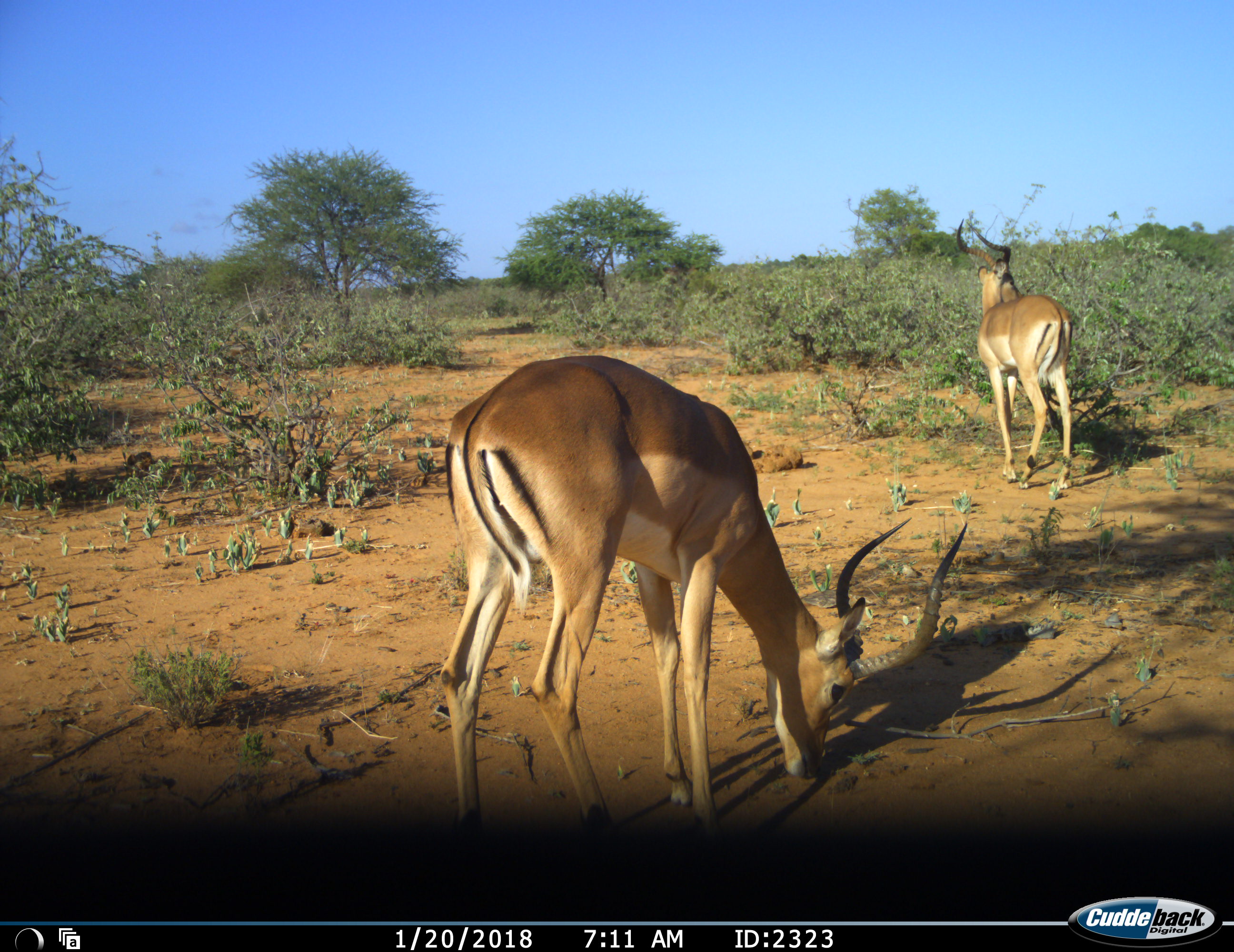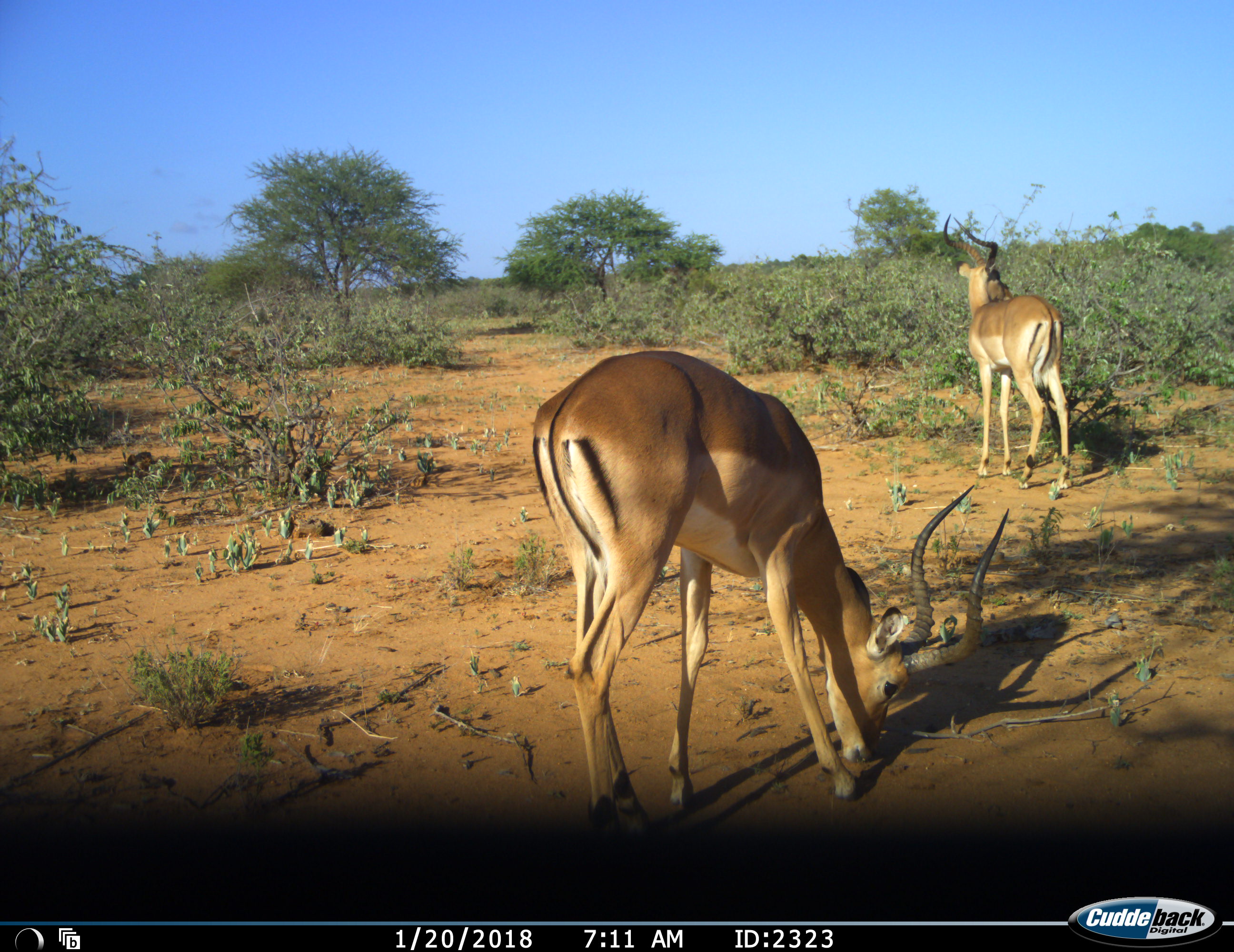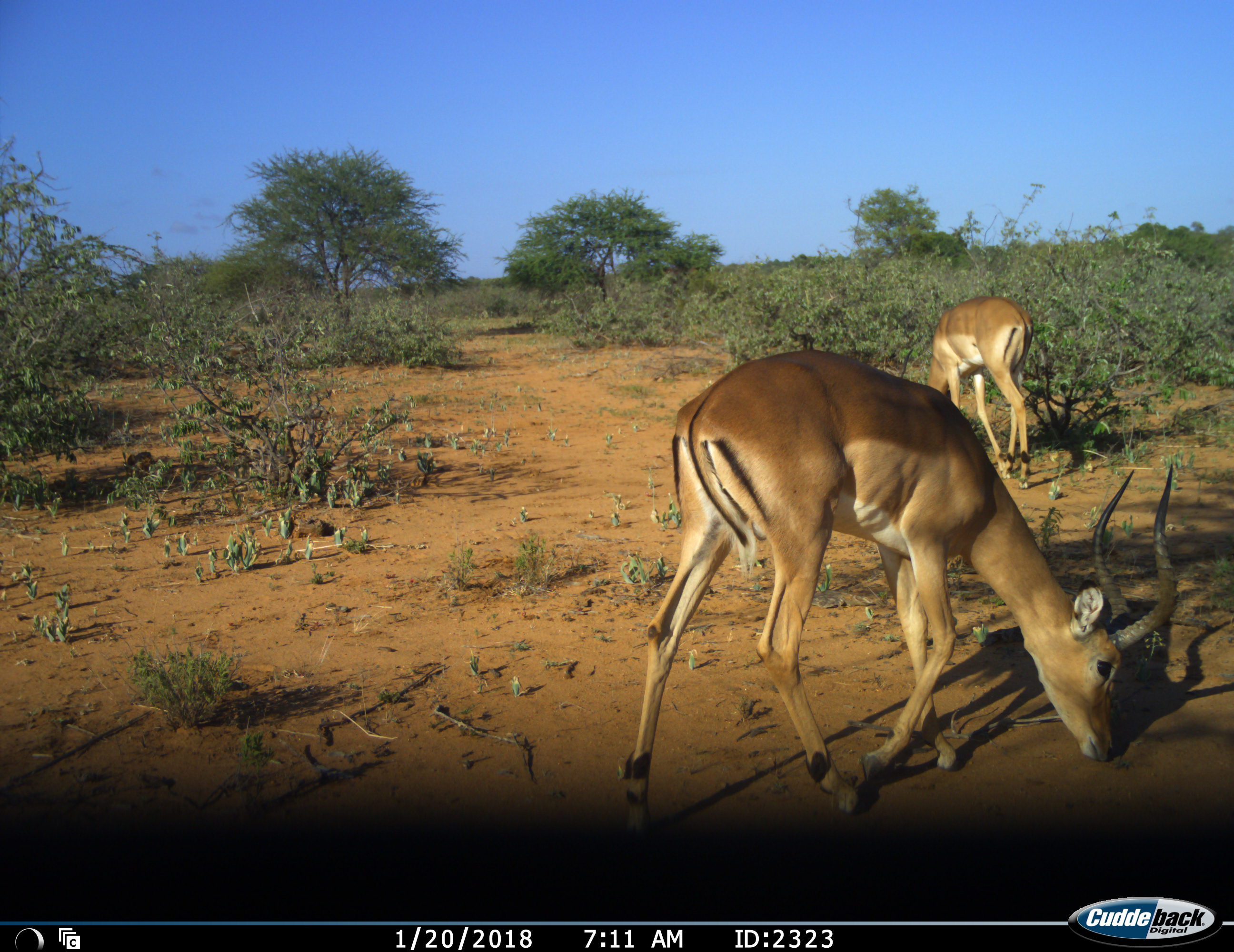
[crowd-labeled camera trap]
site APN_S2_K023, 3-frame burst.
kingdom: Animalia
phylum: Chordata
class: Mammalia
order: Artiodactyla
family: Bovidae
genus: Aepyceros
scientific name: Aepyceros melampus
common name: impala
Impala (Aepyceros melampus), count 2. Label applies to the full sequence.